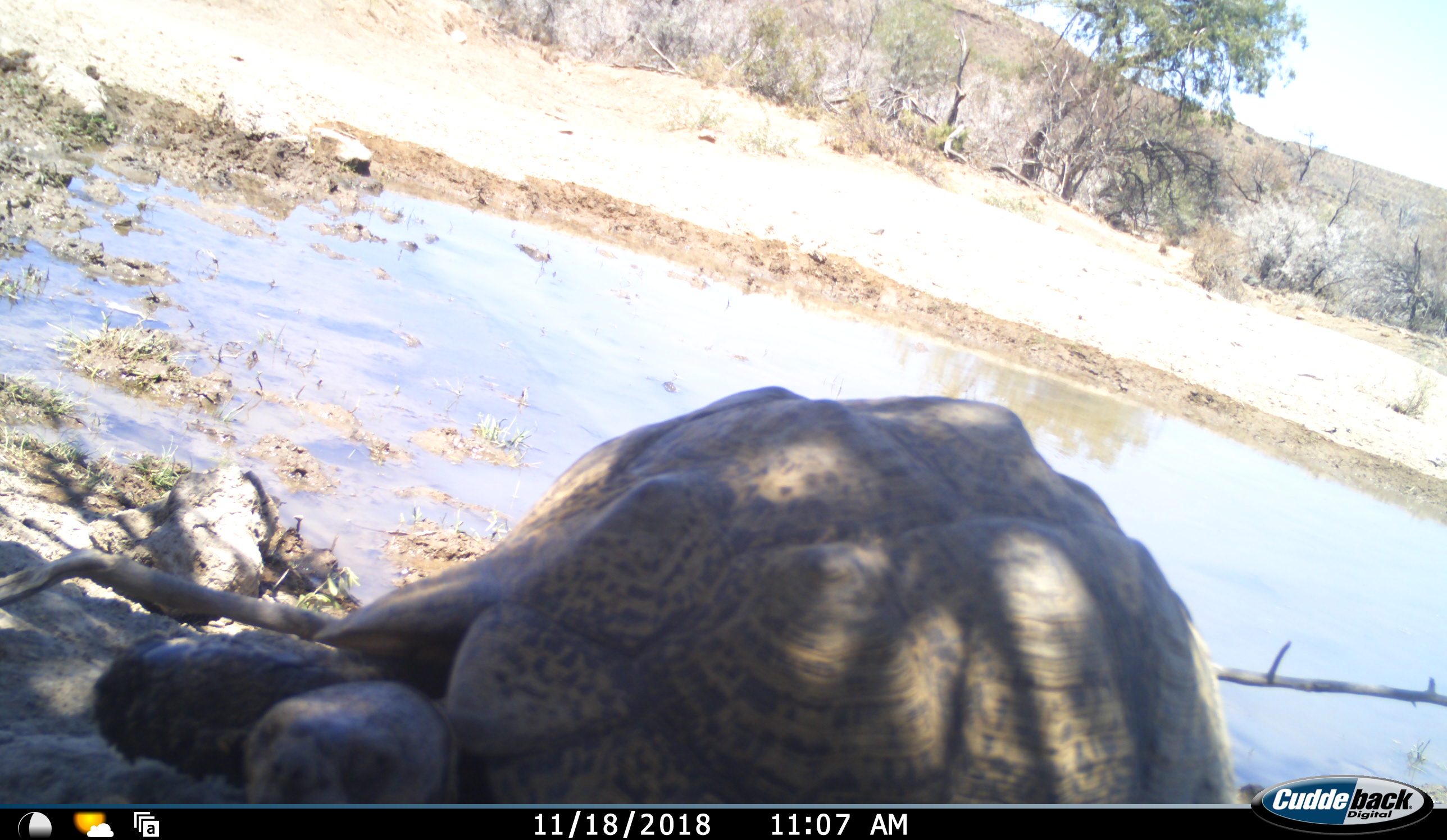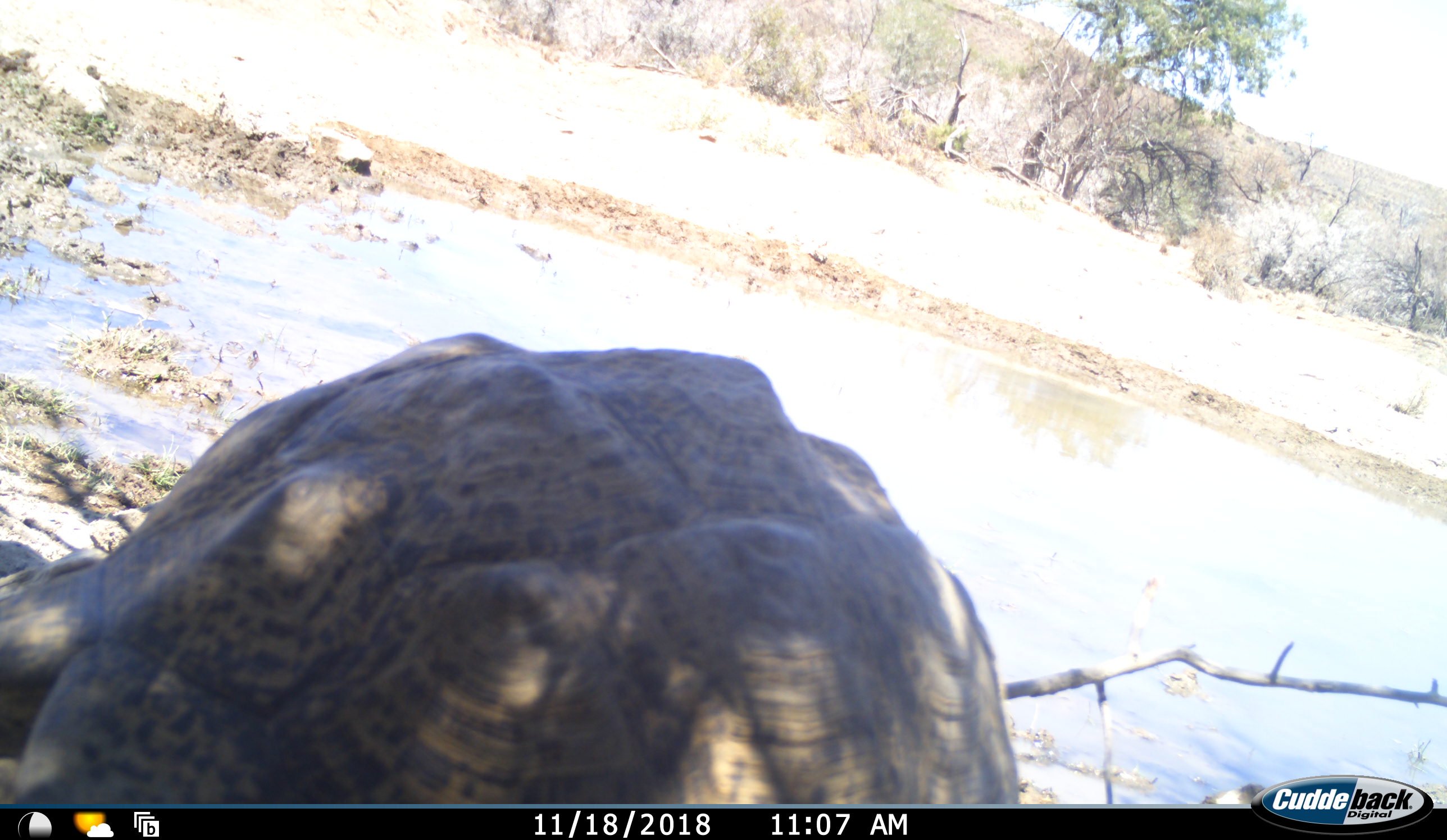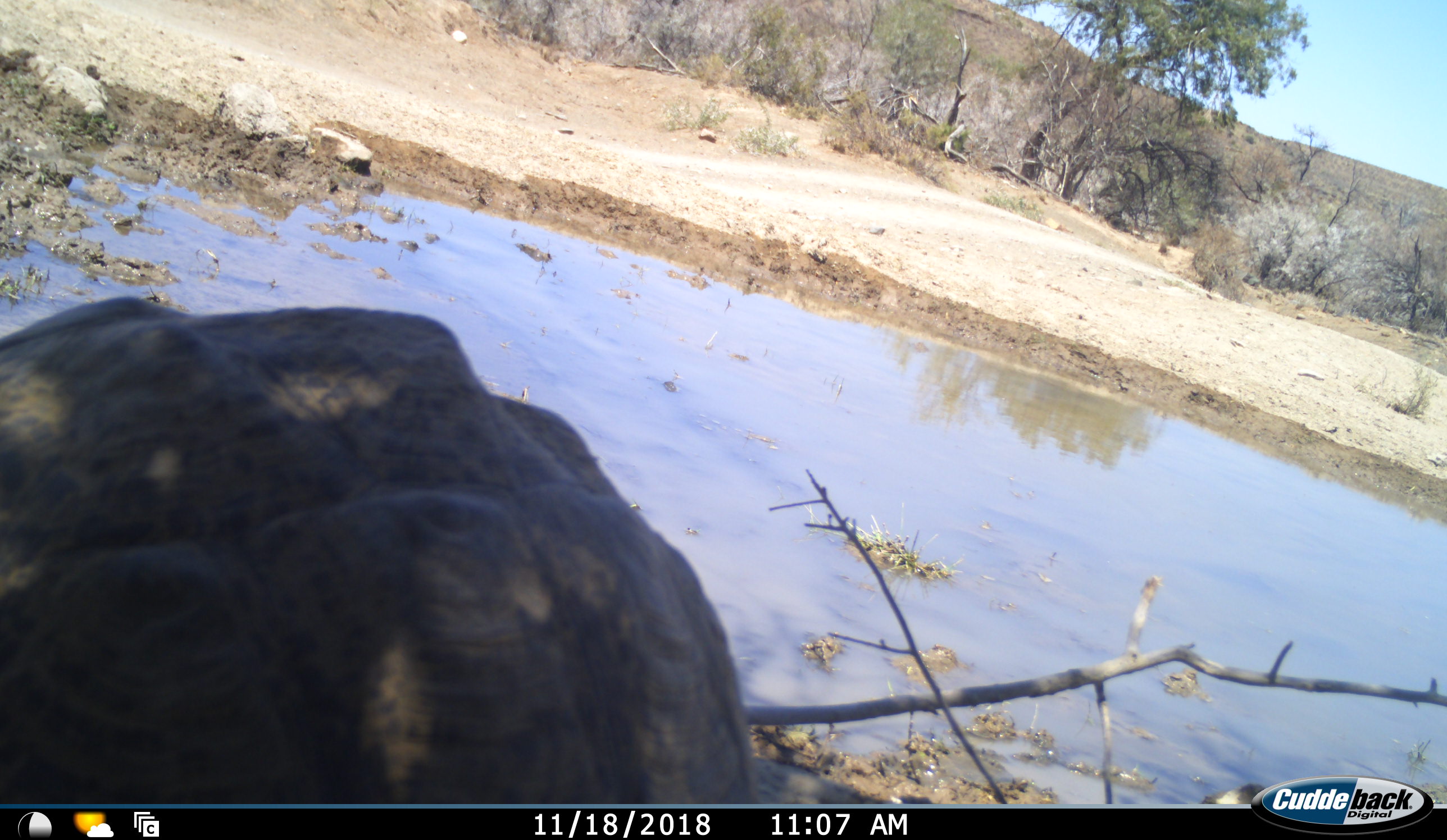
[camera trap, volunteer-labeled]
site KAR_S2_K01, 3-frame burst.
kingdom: Animalia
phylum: Chordata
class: Reptilia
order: Testudines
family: Testudinidae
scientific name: Testudinidae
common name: tortoise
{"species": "tortoise (Testudinidae)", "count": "1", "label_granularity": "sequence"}